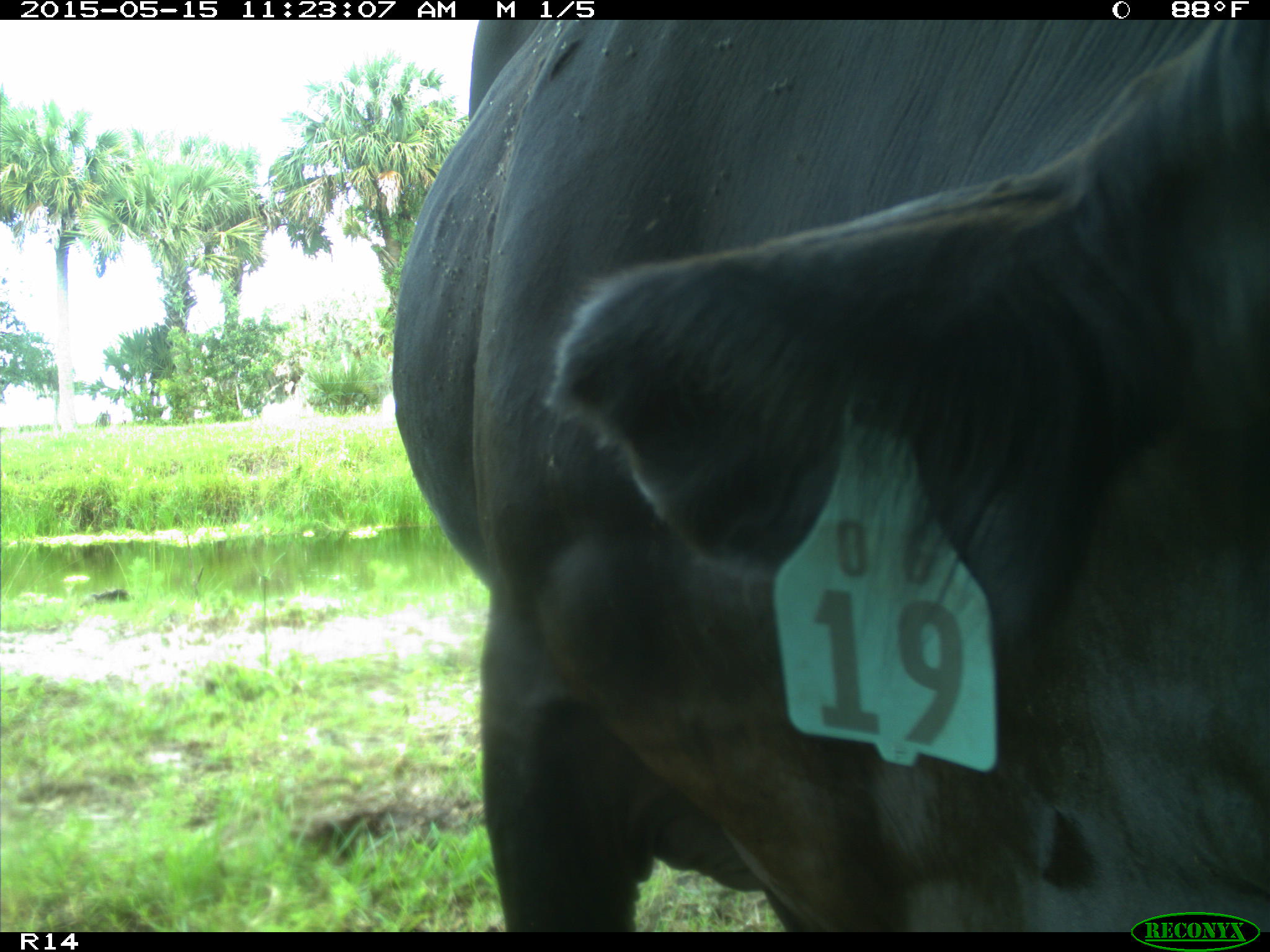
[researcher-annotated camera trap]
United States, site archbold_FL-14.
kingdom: Animalia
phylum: Chordata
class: Mammalia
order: Artiodactyla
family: Bovidae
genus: Bos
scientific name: Bos taurus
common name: domestic cow